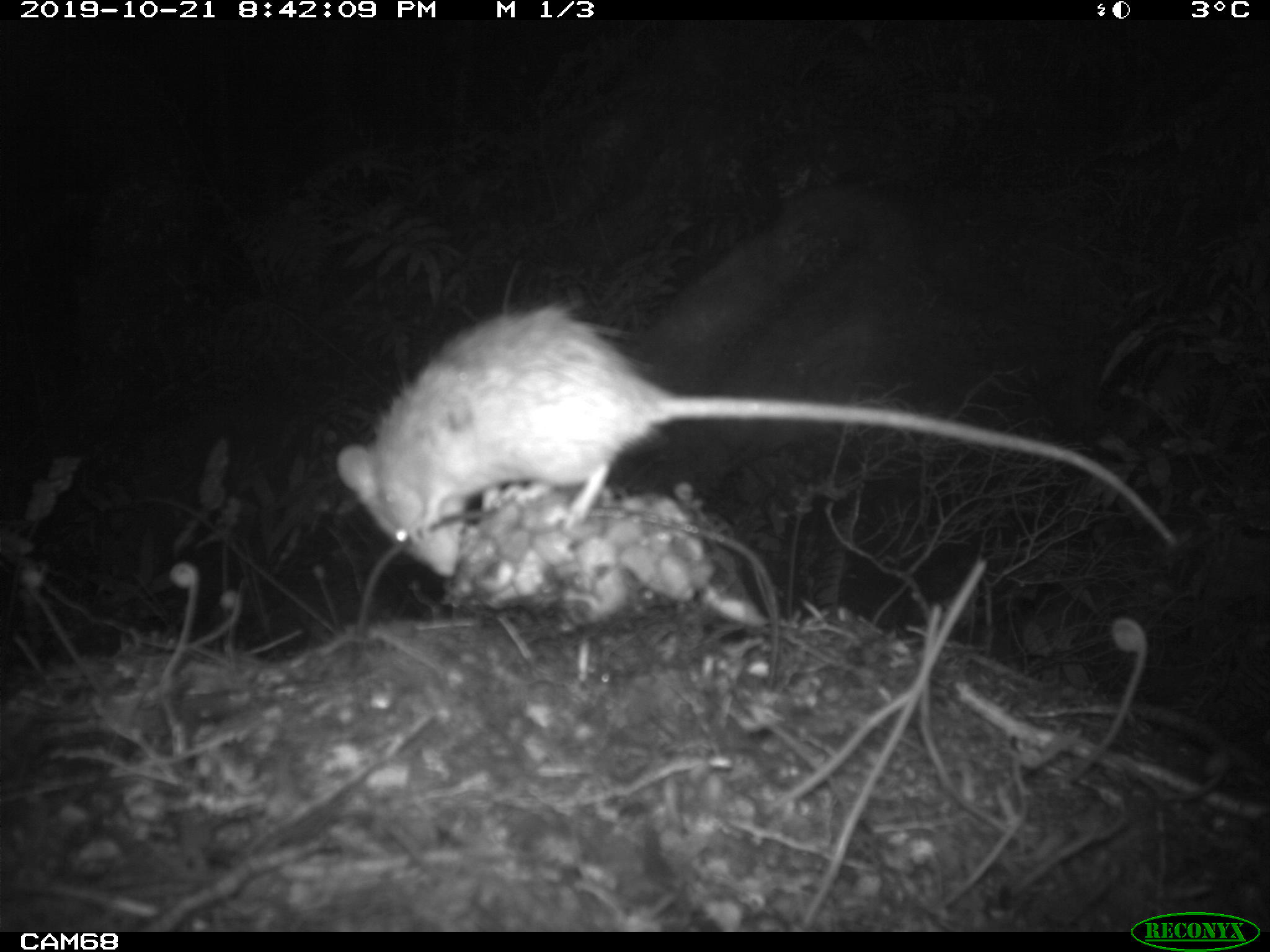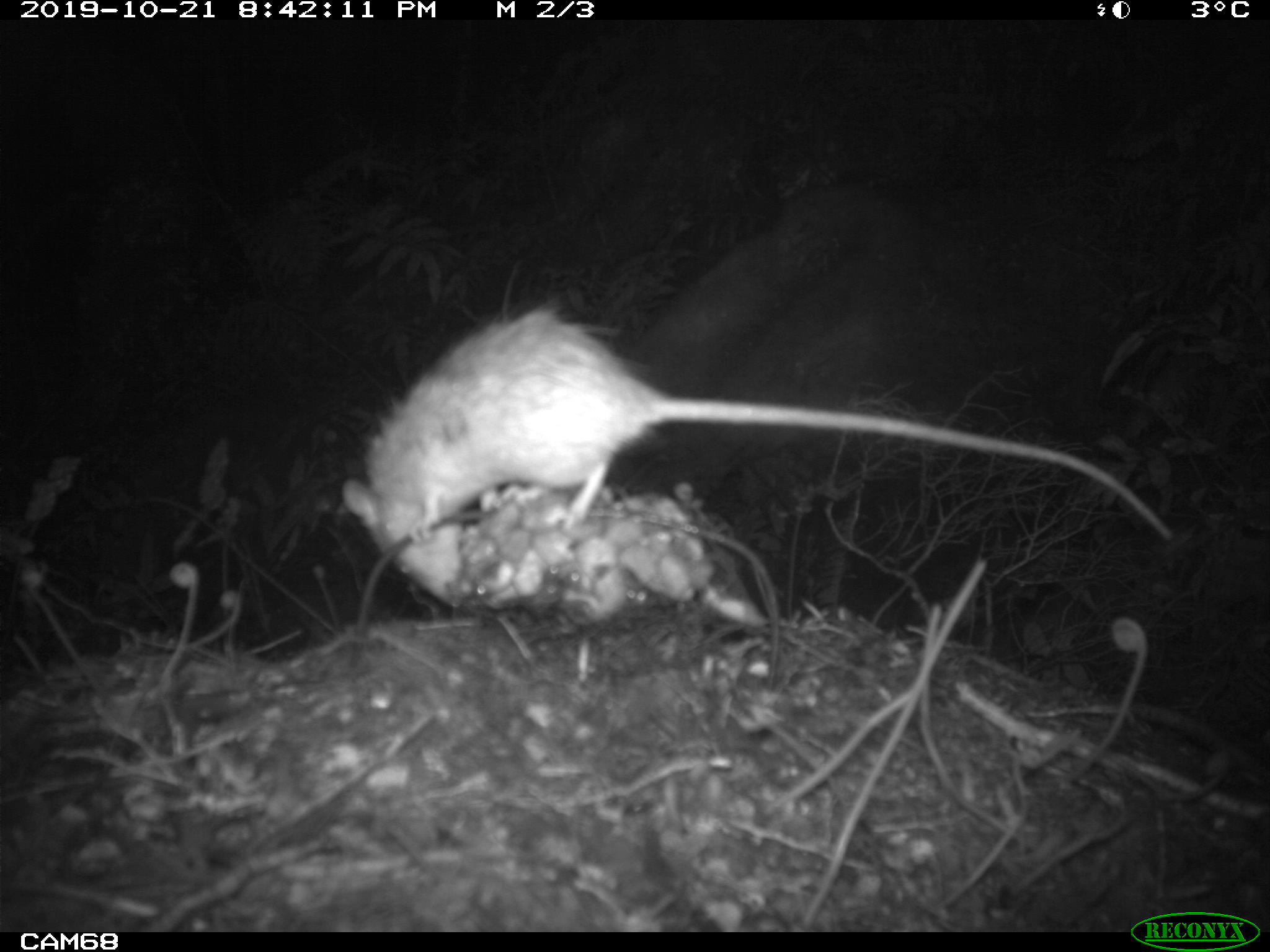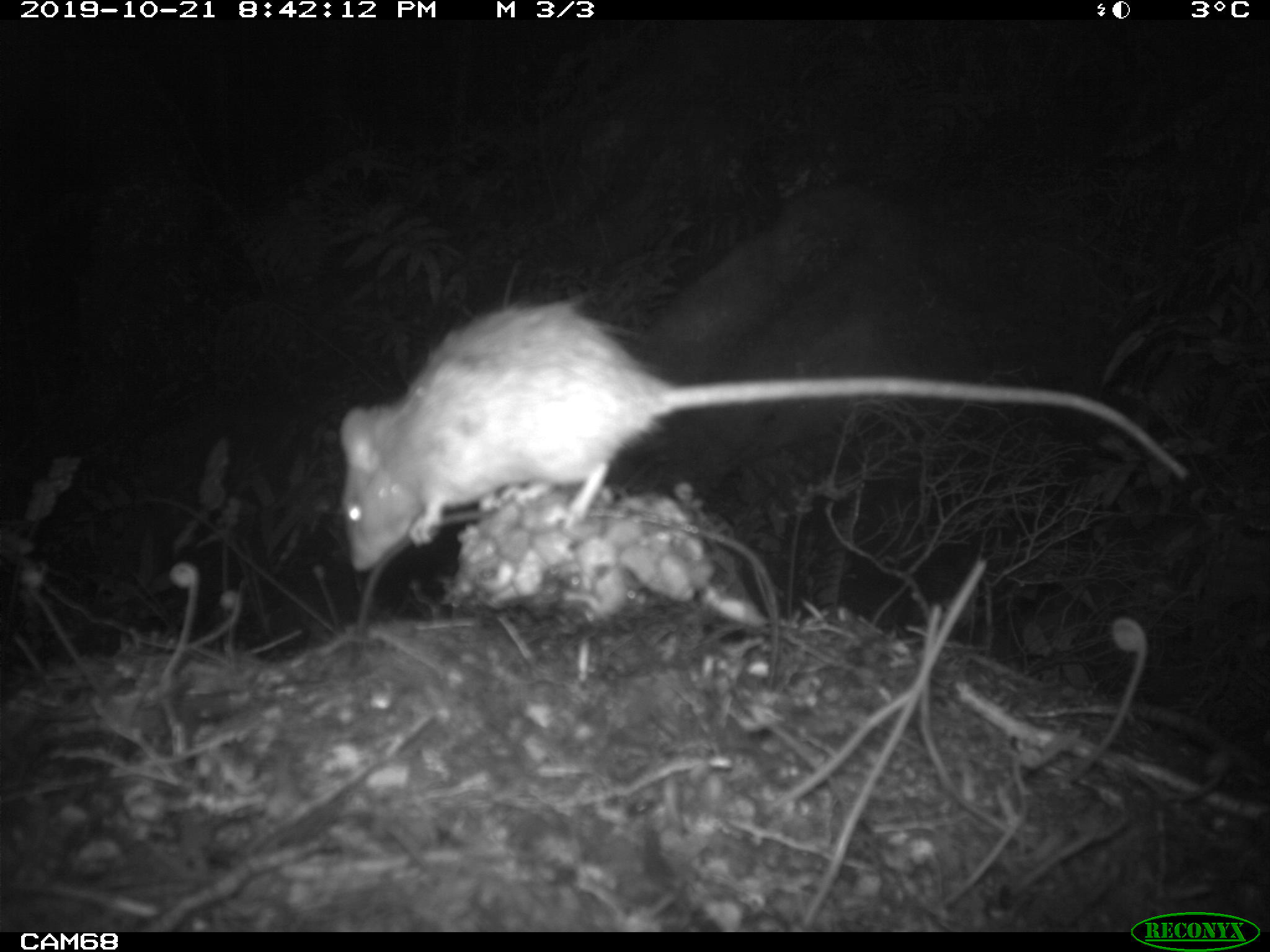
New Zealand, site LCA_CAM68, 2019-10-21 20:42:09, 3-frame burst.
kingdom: Animalia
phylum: Chordata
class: Mammalia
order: Rodentia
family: Muridae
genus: Rattus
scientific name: Rattus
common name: rat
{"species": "rat (Rattus)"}